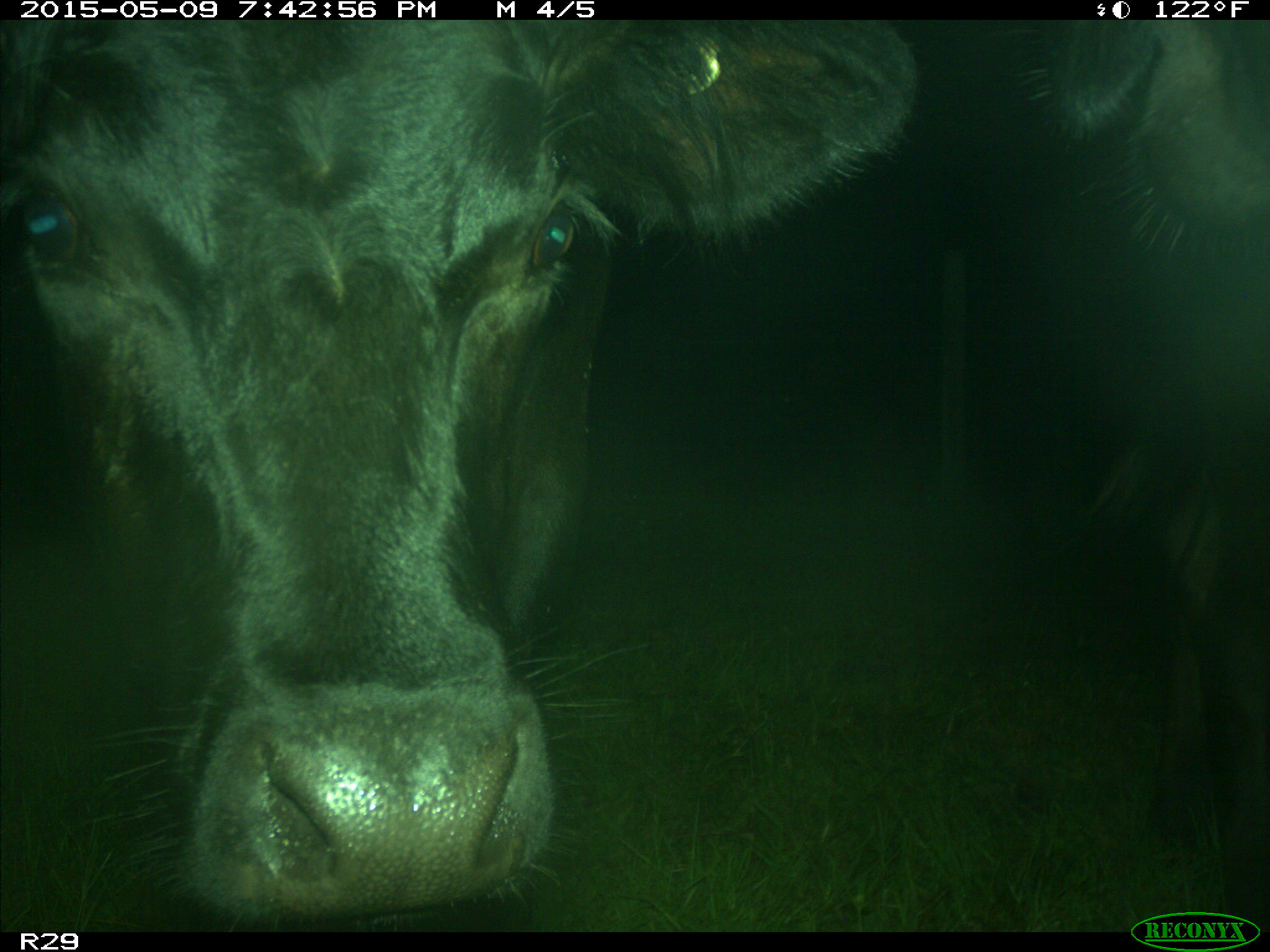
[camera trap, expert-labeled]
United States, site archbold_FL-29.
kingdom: Animalia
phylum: Chordata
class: Mammalia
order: Artiodactyla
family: Bovidae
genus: Bos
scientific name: Bos taurus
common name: domestic cow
Bos taurus (domestic cow).